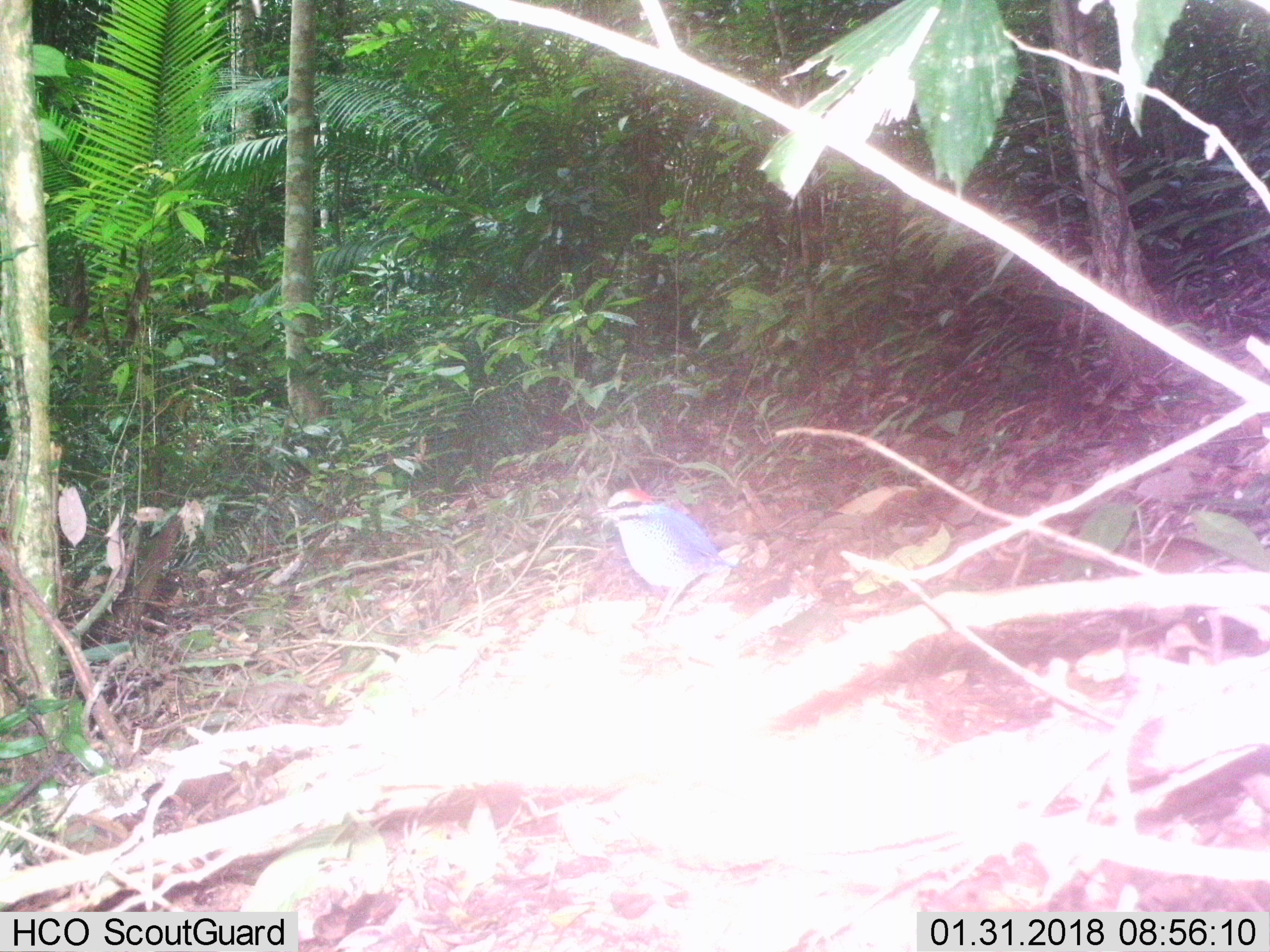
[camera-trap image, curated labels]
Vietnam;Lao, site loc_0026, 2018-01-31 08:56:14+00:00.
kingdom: Animalia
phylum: Chordata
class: Aves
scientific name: Aves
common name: bird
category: unidentified bird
Unidentified bird (bird) (Aves). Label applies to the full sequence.